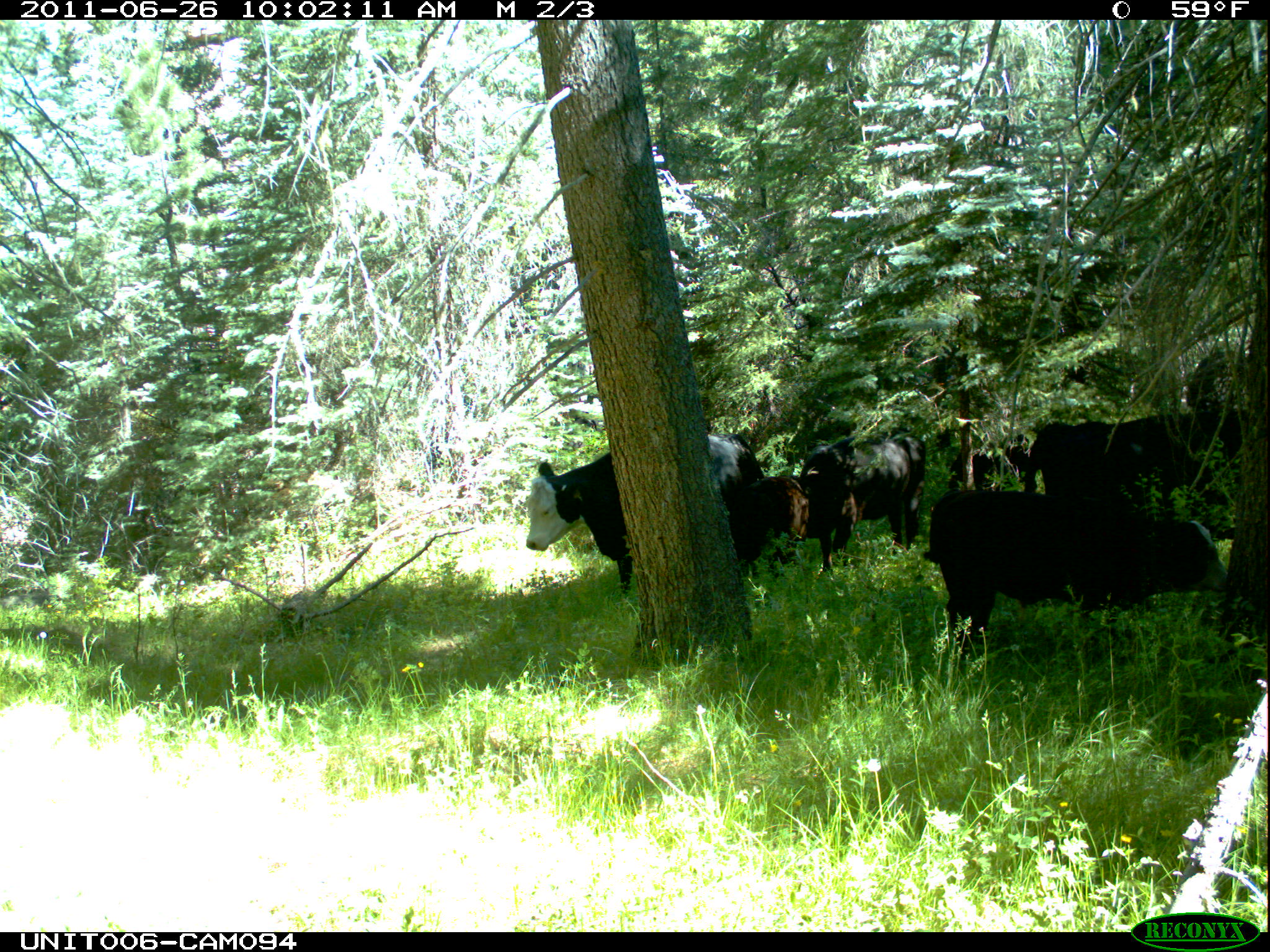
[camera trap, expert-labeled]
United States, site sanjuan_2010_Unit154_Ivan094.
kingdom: Animalia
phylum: Chordata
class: Mammalia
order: Artiodactyla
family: Bovidae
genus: Bos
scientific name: Bos taurus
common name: domestic cow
Bos taurus (domestic cow).